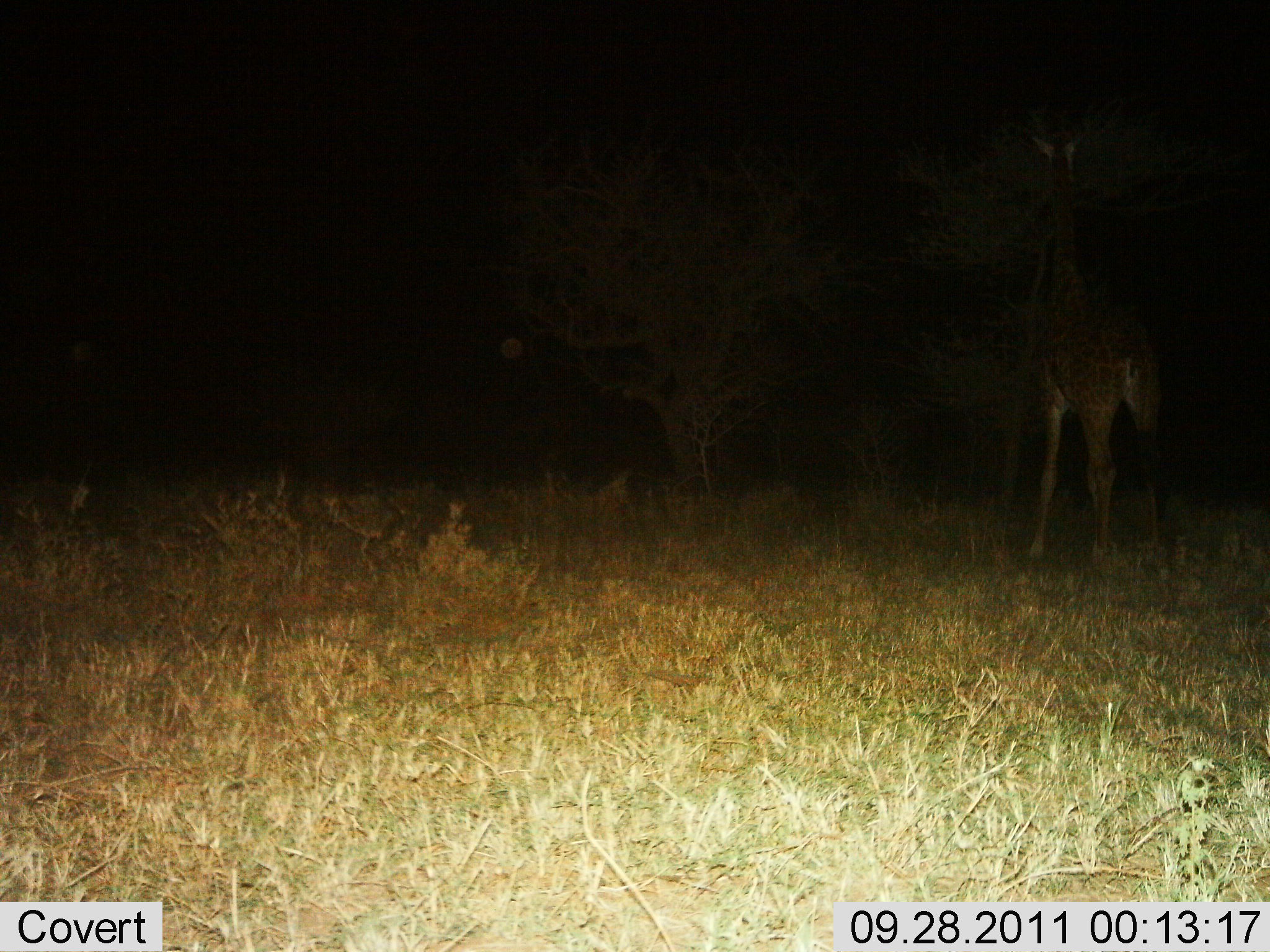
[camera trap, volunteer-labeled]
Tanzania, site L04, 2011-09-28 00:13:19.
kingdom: Animalia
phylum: Chordata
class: Mammalia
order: Artiodactyla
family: Giraffidae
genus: Giraffa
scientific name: Giraffa camelopardalis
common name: giraffe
Giraffe (Giraffa camelopardalis), count 1. Behavior (volunteer vote fractions): standing 73%, resting 0%, moving 0%, interacting 0%. Young present (vote fraction): 0%. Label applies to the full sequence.